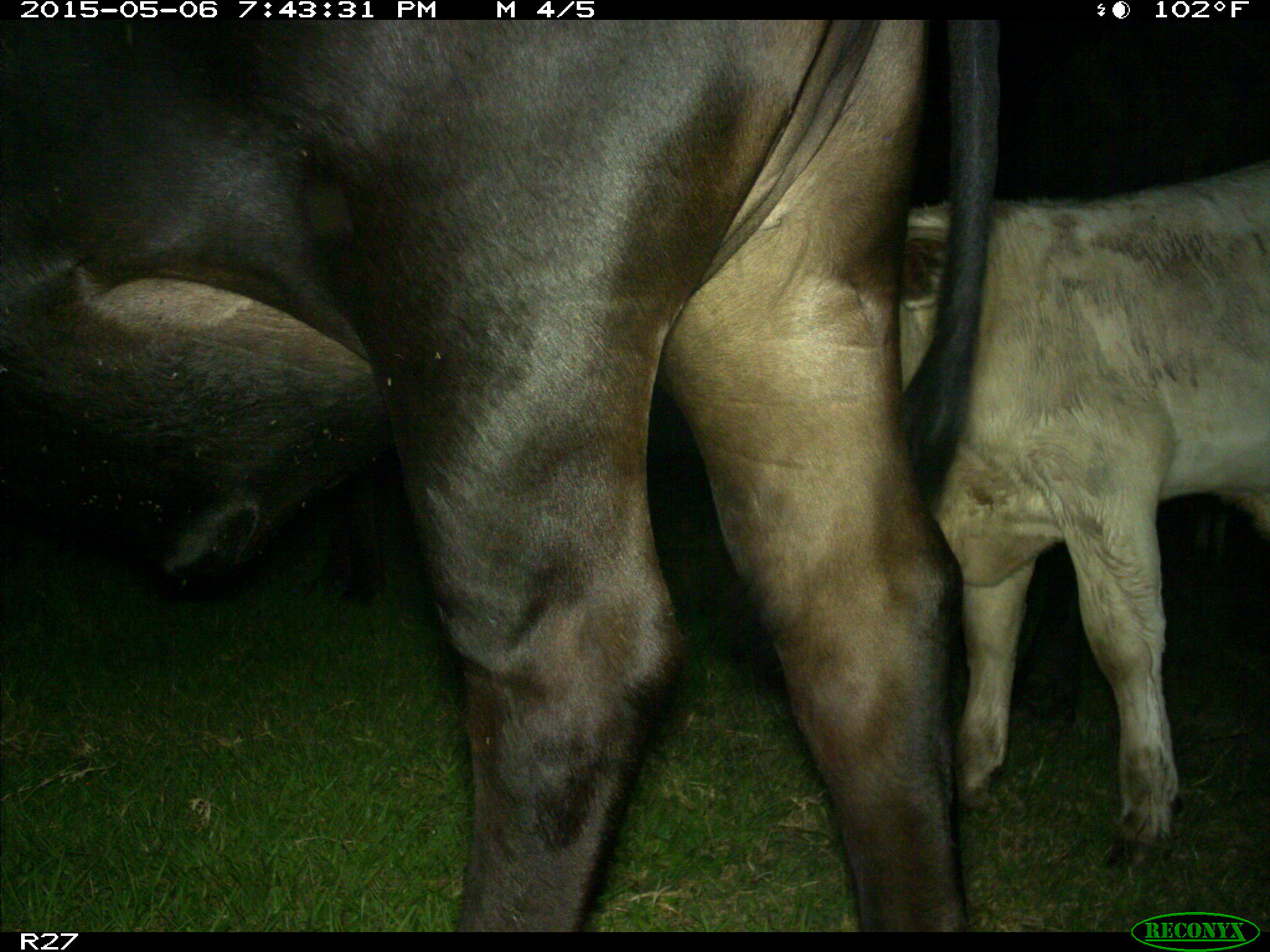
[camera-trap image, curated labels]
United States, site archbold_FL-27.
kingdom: Animalia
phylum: Chordata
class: Mammalia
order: Artiodactyla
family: Bovidae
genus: Bos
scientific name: Bos taurus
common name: domestic cow